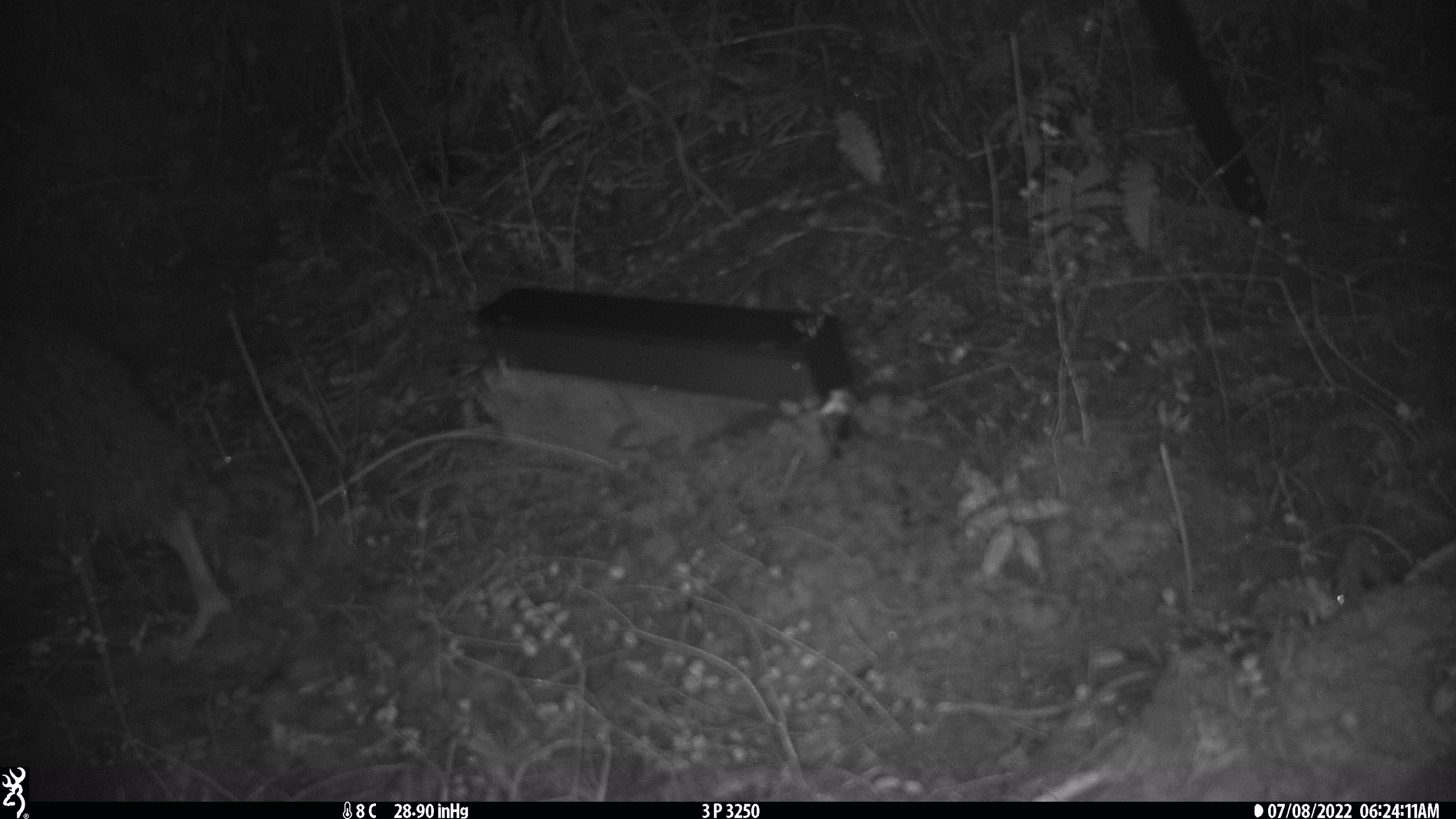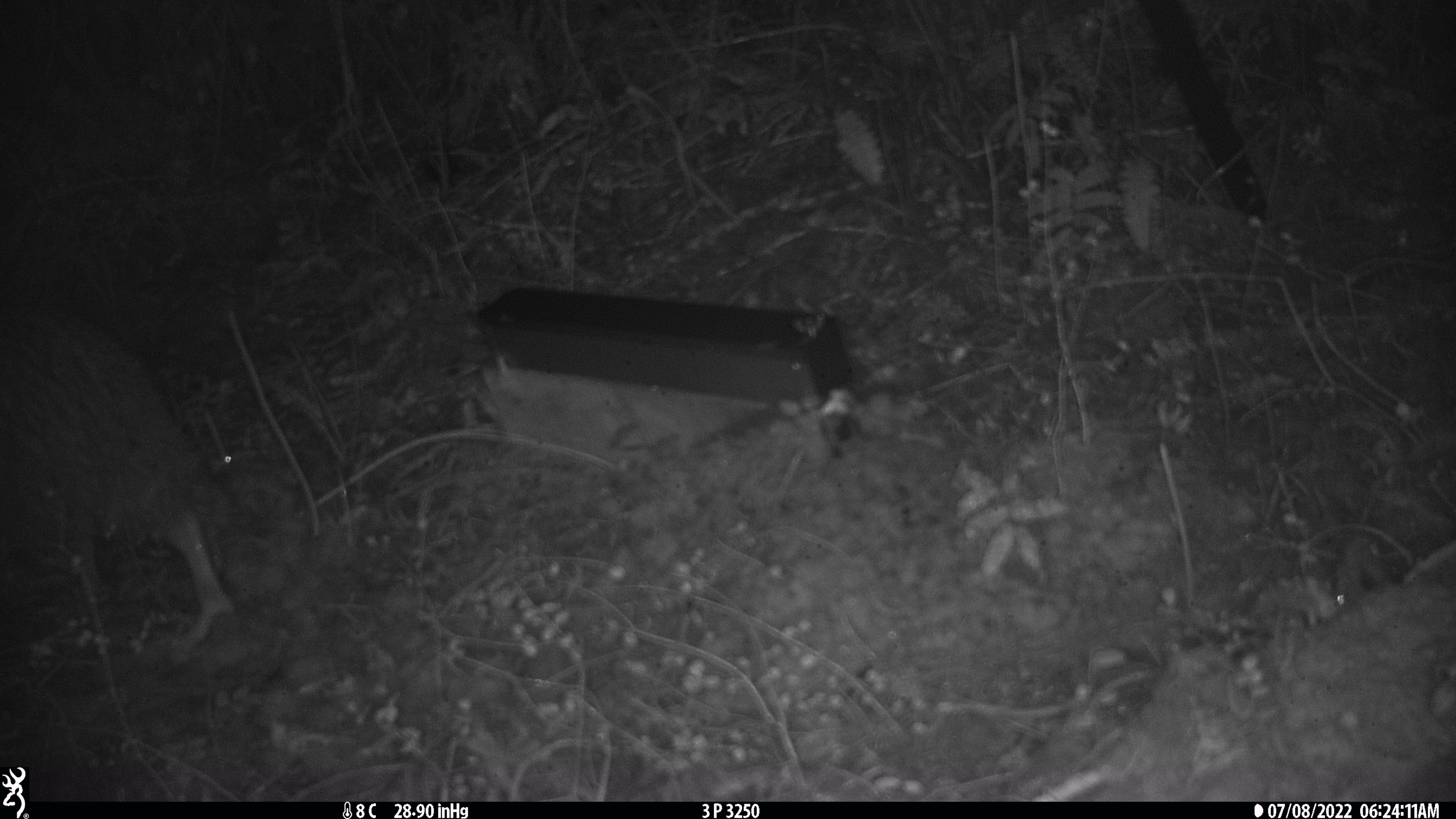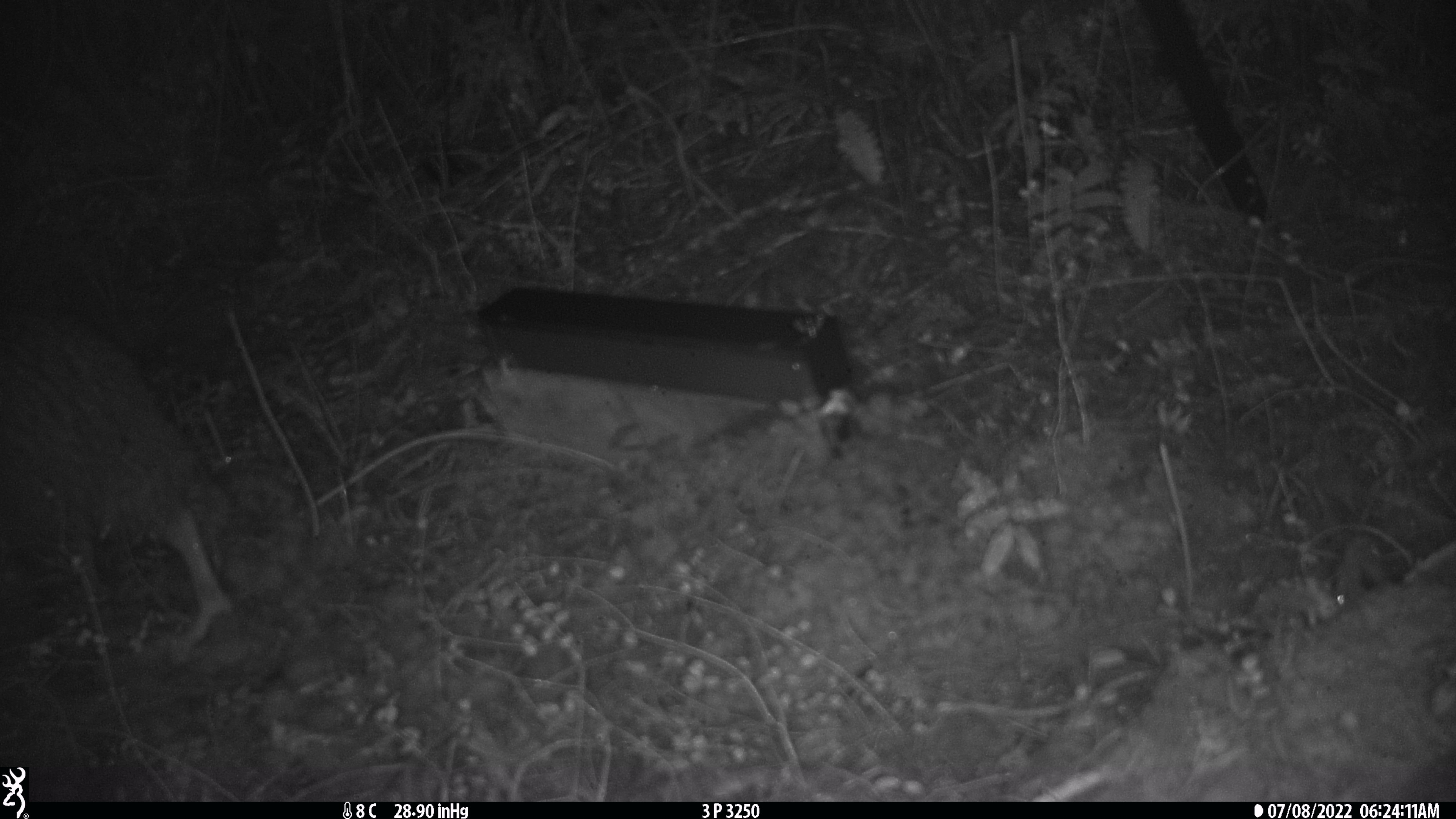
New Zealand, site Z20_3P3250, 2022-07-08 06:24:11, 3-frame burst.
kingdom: Animalia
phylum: Chordata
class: Aves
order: Apterygiformes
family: Apterygidae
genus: Apteryx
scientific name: Apteryx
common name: kiwi